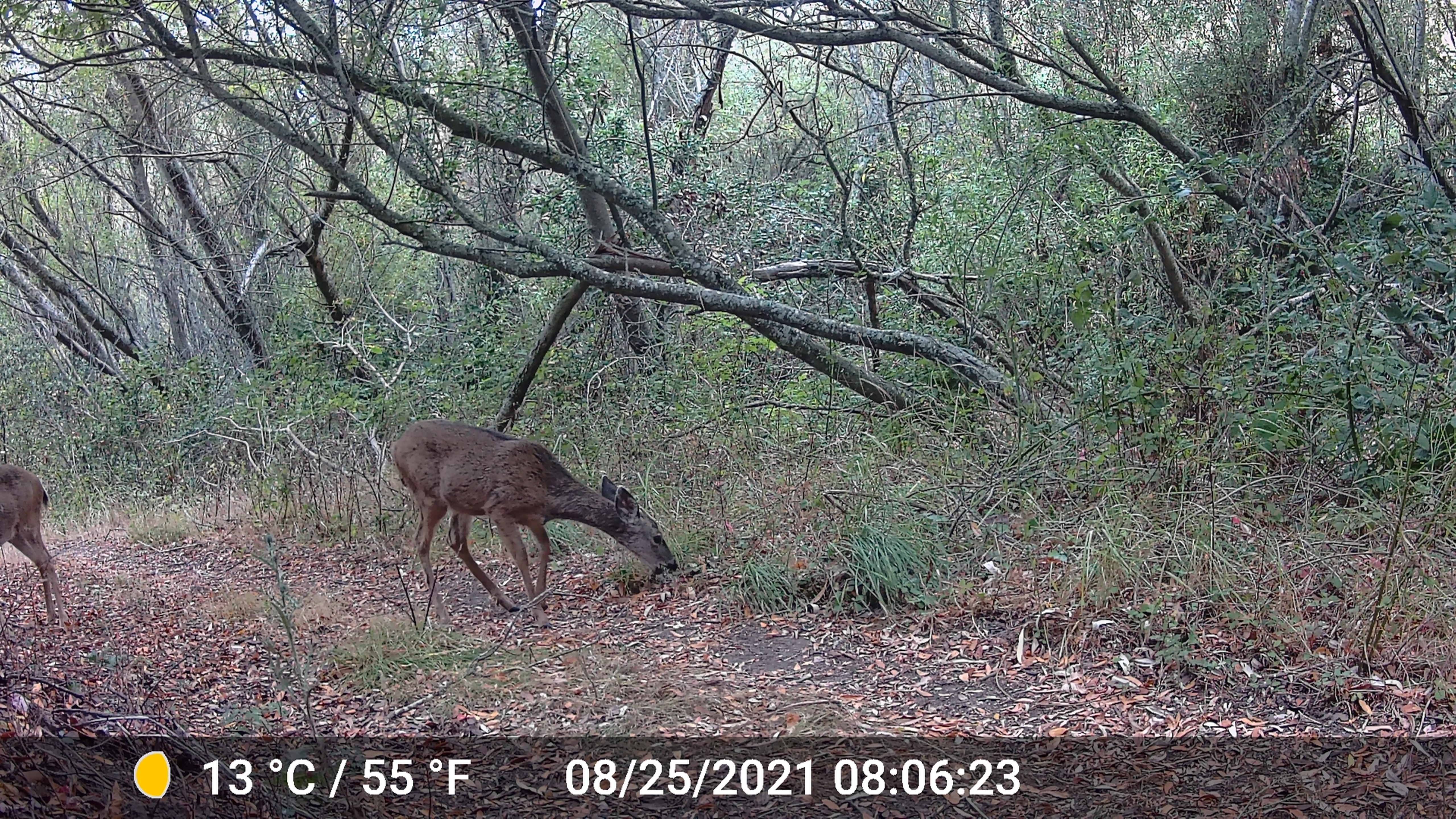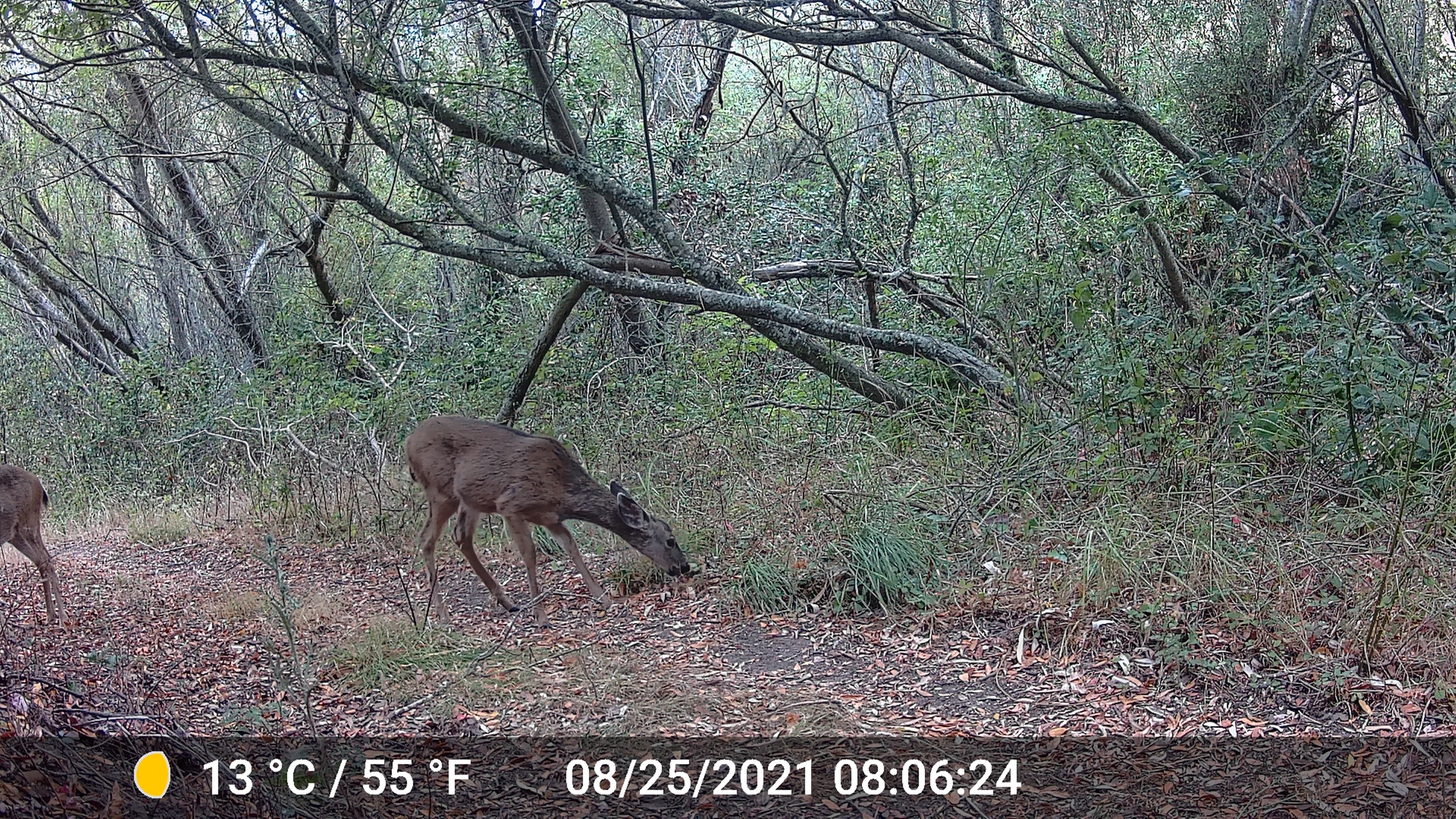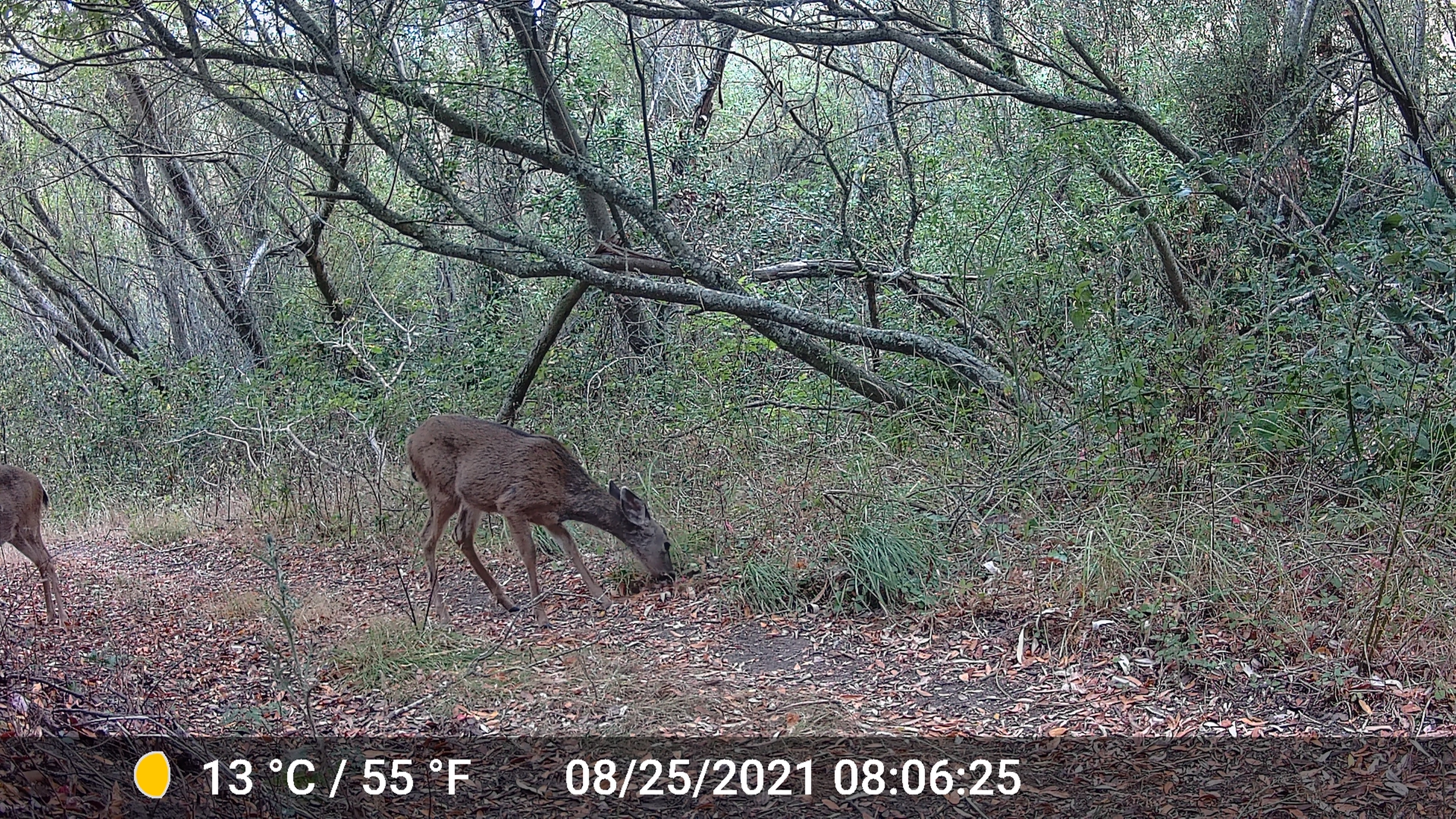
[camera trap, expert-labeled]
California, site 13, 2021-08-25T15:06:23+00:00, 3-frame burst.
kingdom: Animalia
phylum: Chordata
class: Mammalia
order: Artiodactyla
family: Cervidae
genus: Odocoileus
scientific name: Odocoileus hemionus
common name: mule deer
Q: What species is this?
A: Mule deer (Odocoileus hemionus).